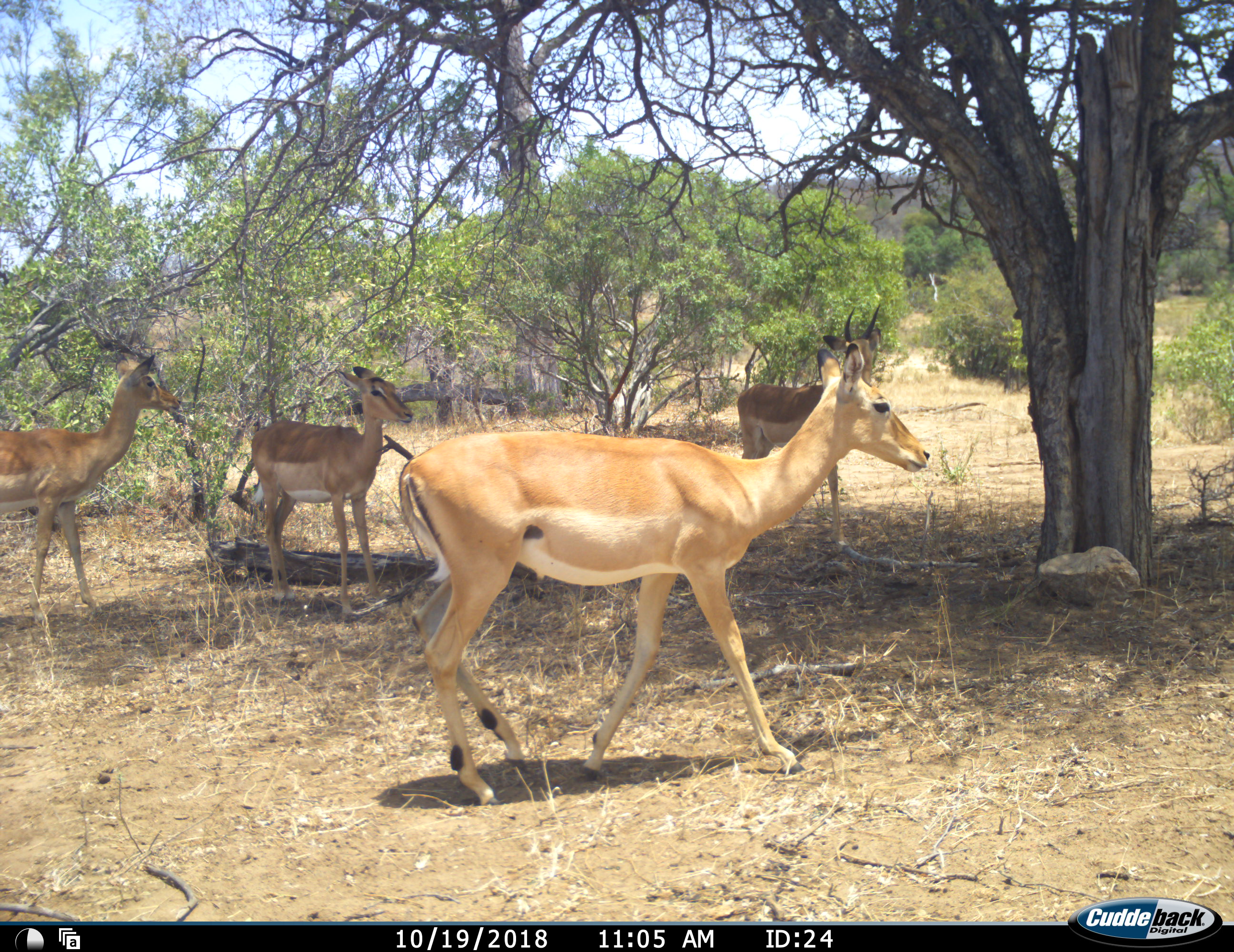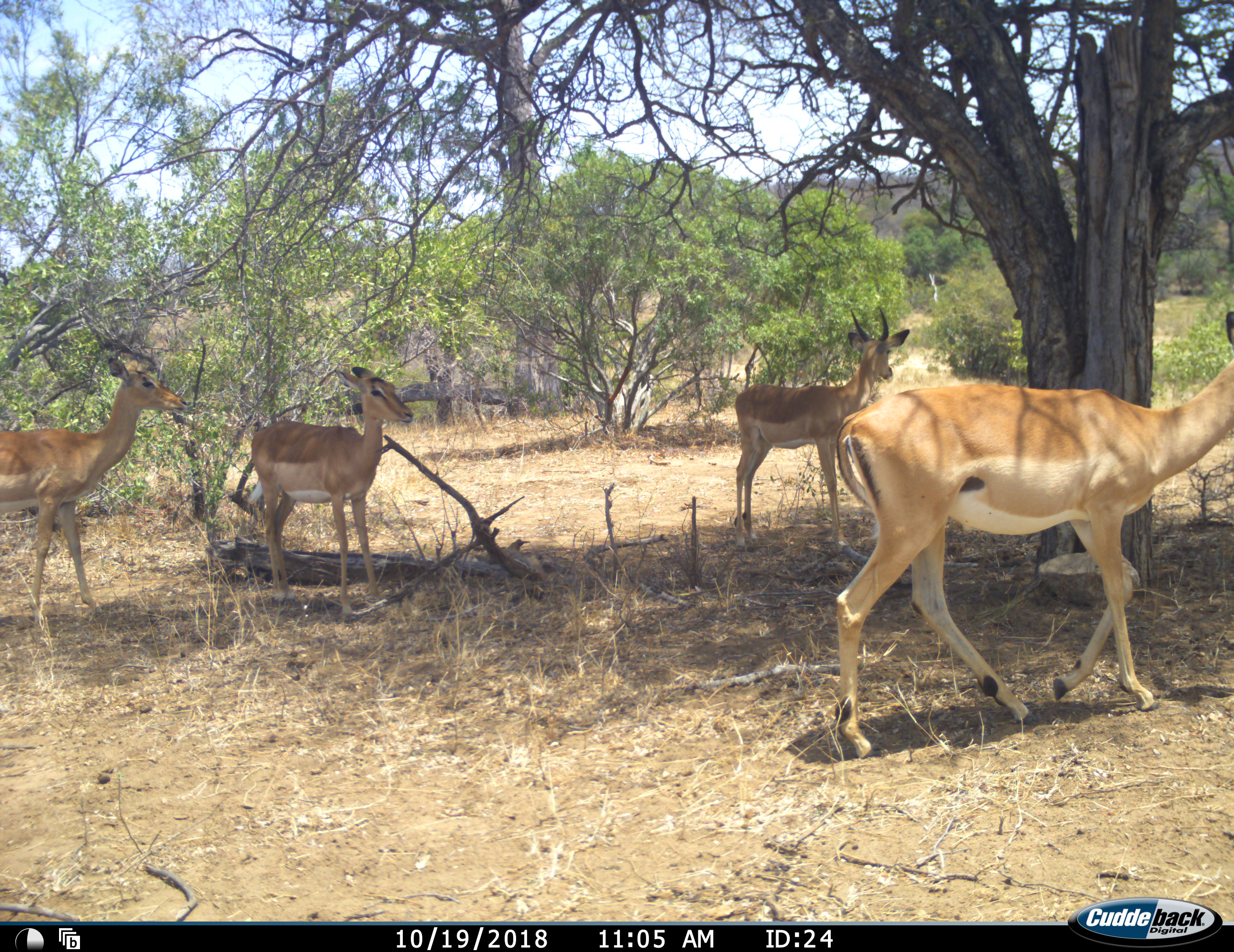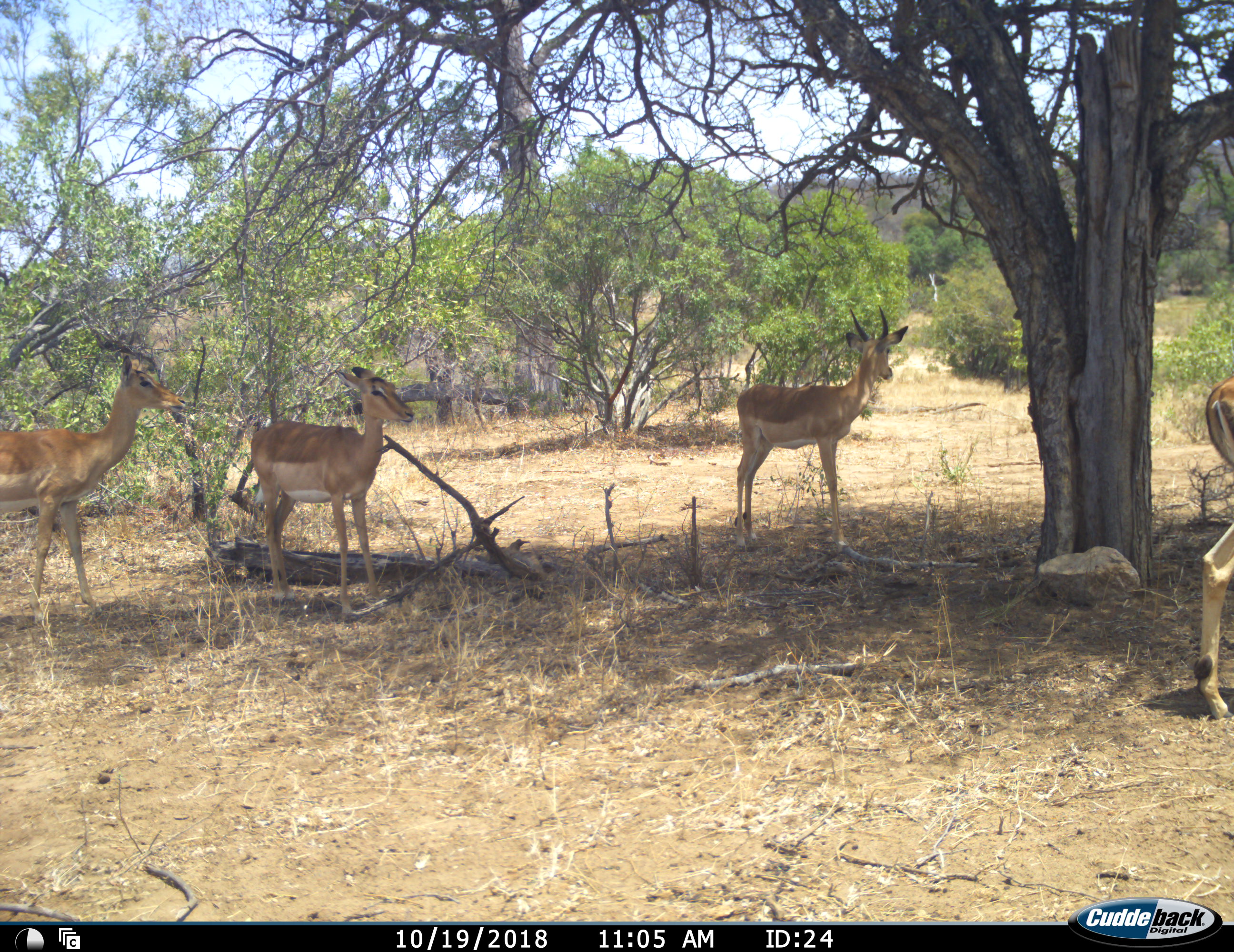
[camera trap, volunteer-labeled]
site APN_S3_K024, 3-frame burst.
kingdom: Animalia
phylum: Chordata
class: Mammalia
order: Artiodactyla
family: Bovidae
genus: Aepyceros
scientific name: Aepyceros melampus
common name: impala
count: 4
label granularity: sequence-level